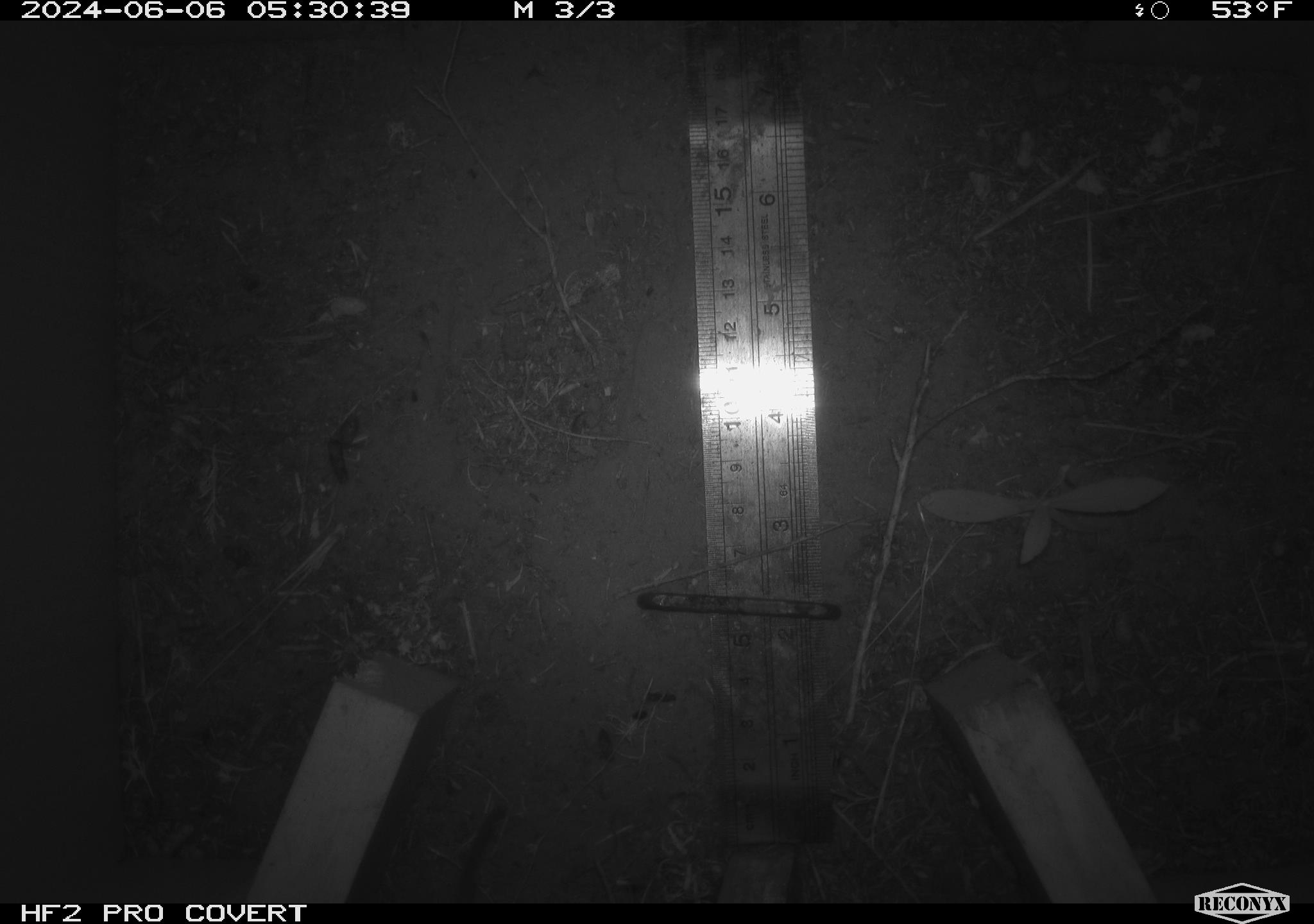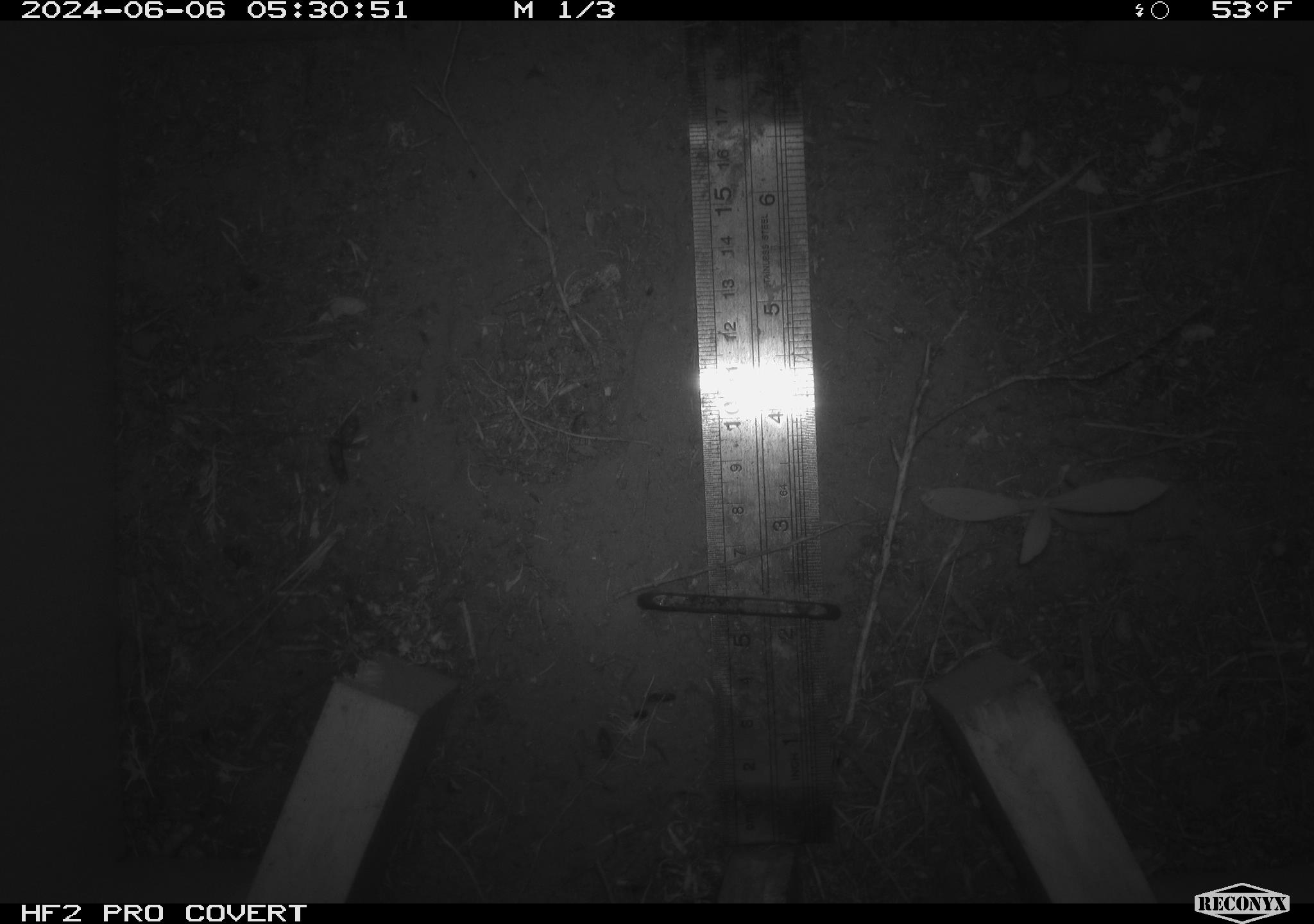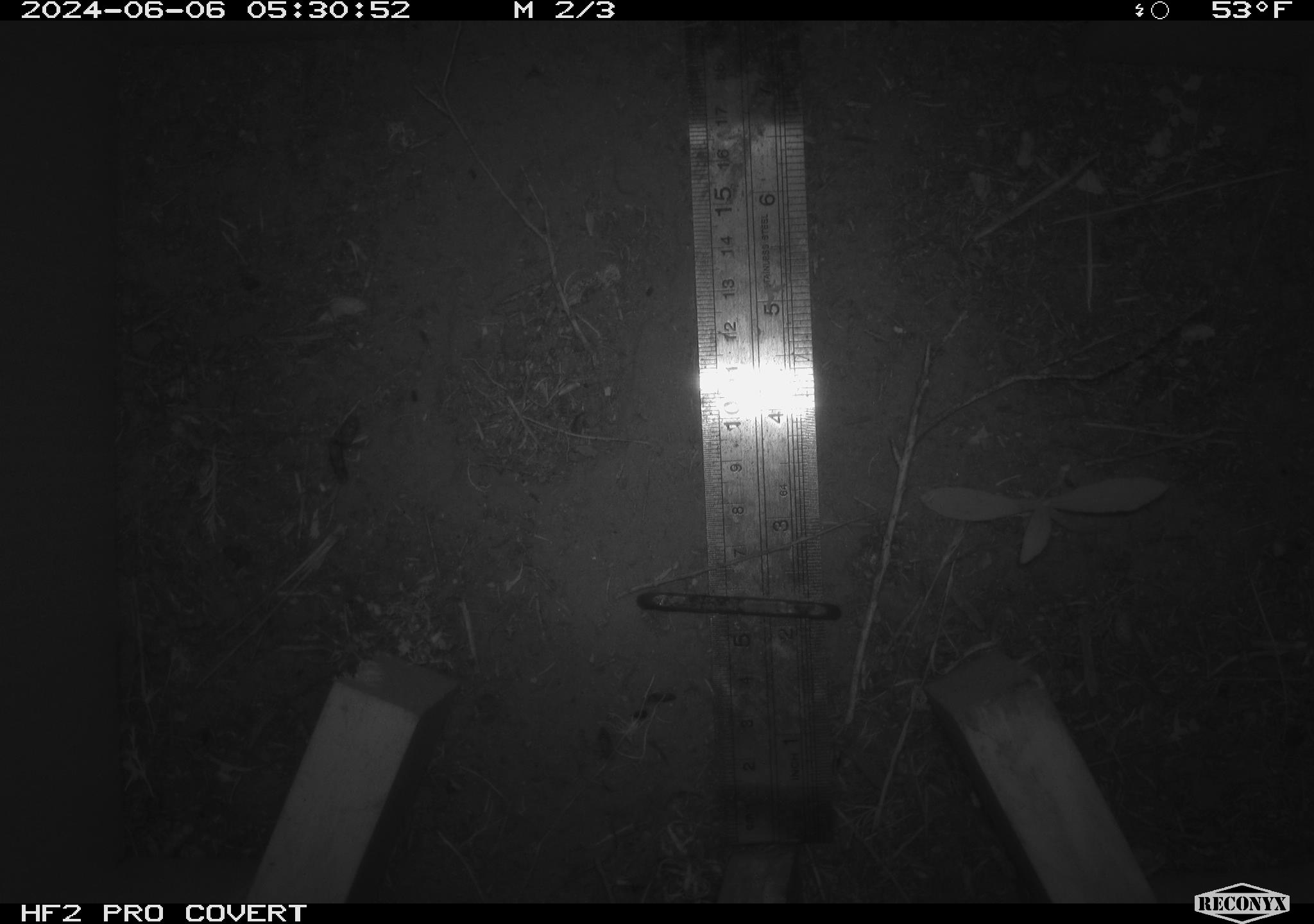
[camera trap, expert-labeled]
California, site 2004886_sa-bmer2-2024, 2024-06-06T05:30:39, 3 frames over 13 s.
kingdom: Animalia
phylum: Chordata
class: Mammalia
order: Rodentia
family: Cricetidae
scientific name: Cricetidae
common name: hamsters, voles, lemmings, and allies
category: cricetidae family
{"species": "cricetidae family (hamsters, voles, lemmings, and allies) (Cricetidae)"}